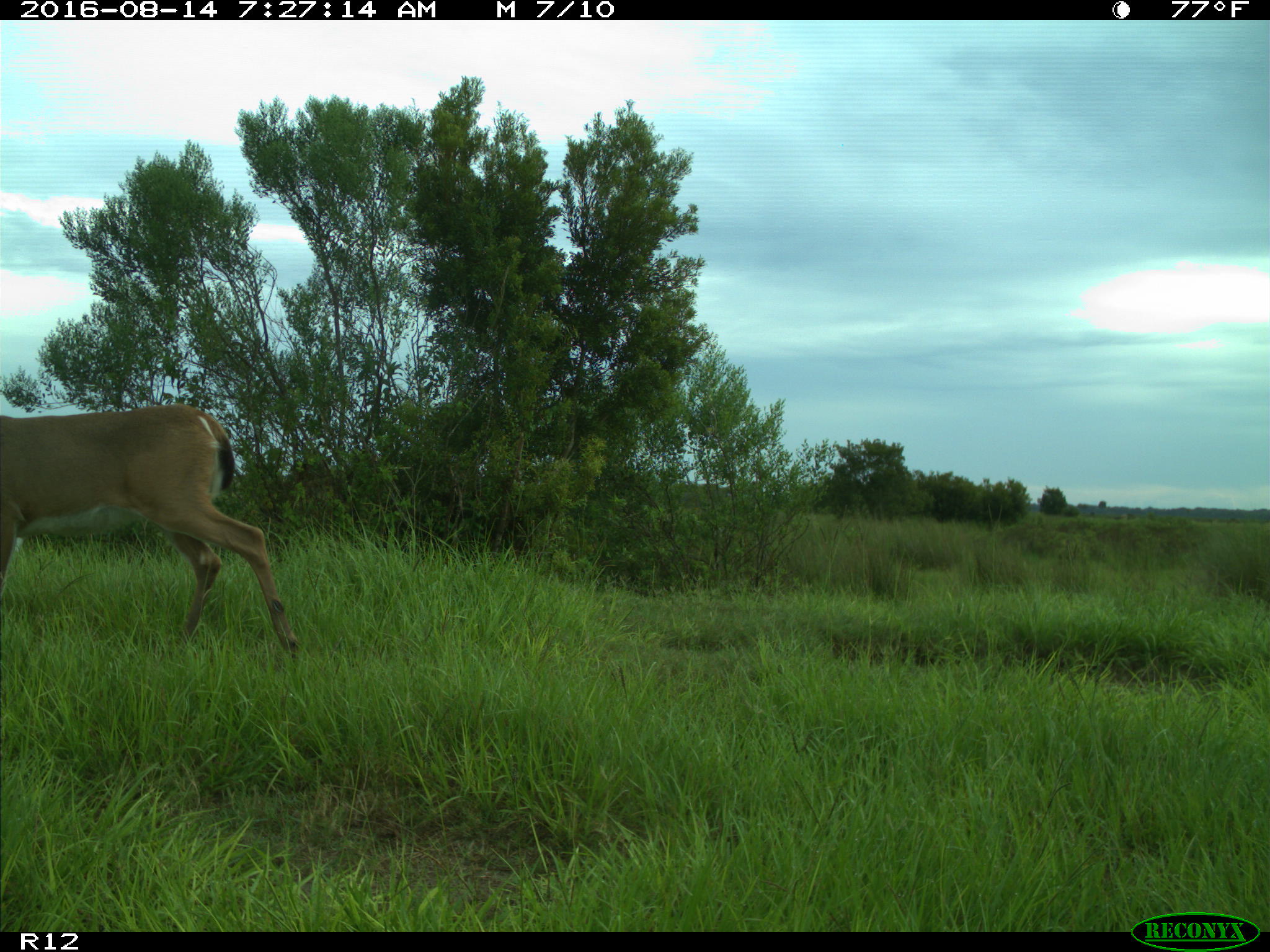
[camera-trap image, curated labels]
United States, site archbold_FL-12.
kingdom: Animalia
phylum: Chordata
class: Mammalia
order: Artiodactyla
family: Cervidae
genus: Odocoileus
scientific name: Odocoileus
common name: deer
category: unidentified deer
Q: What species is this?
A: Unidentified deer (deer) (Odocoileus).